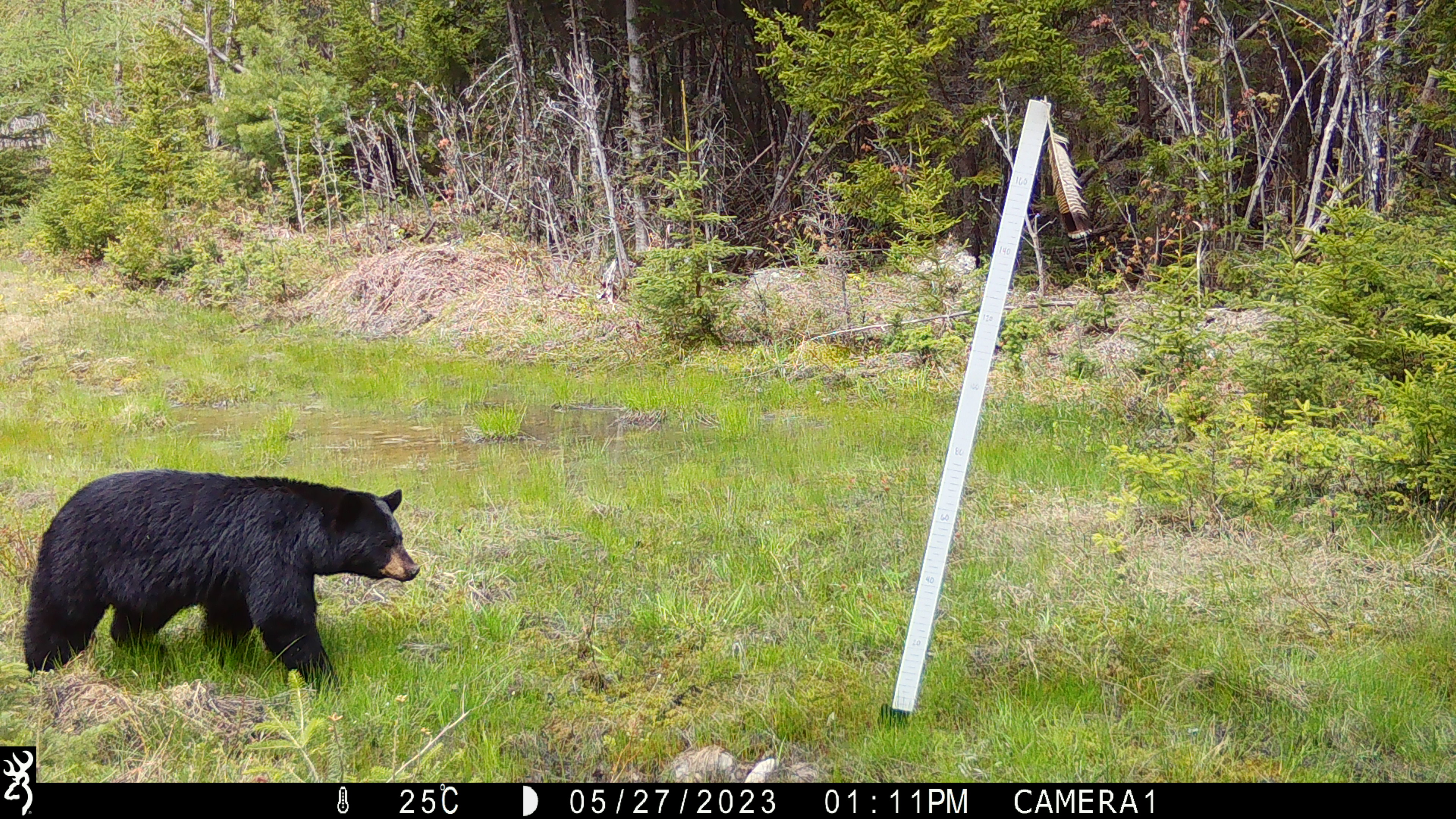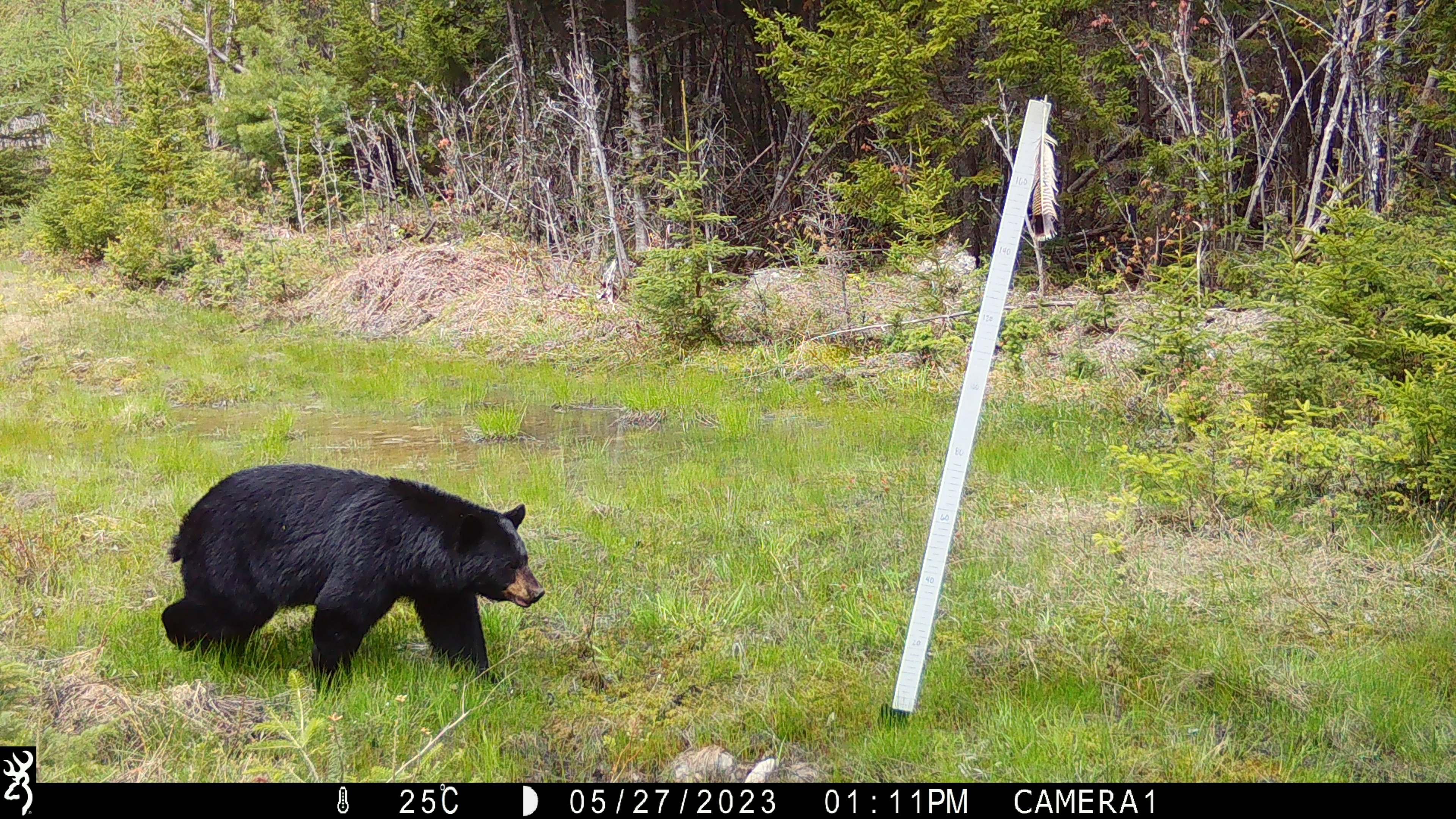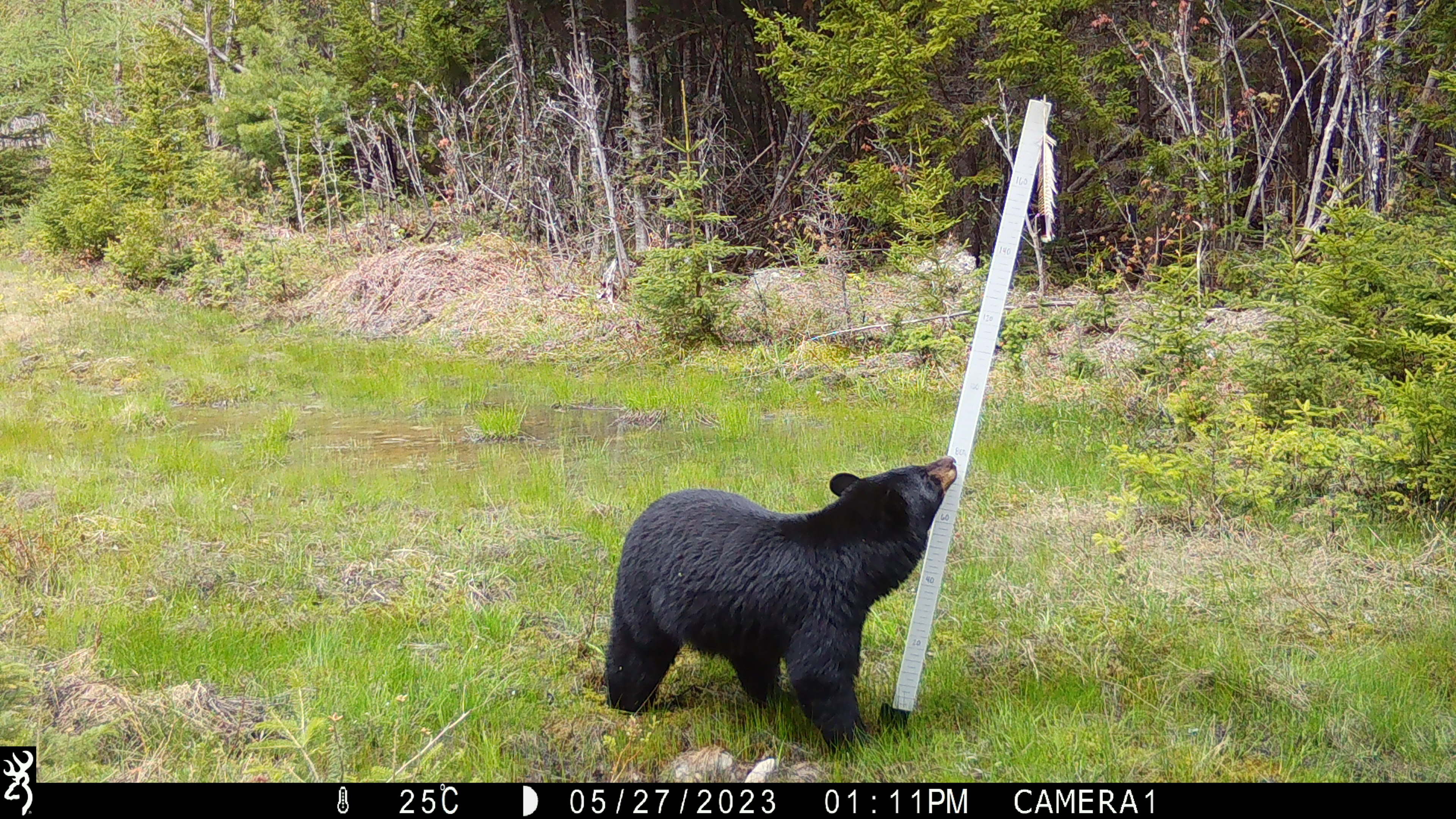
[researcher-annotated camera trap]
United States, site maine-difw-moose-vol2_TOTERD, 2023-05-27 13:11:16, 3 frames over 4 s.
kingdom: Animalia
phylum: Chordata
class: Mammalia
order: Carnivora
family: Ursidae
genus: Ursus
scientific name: Ursus americanus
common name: black bear